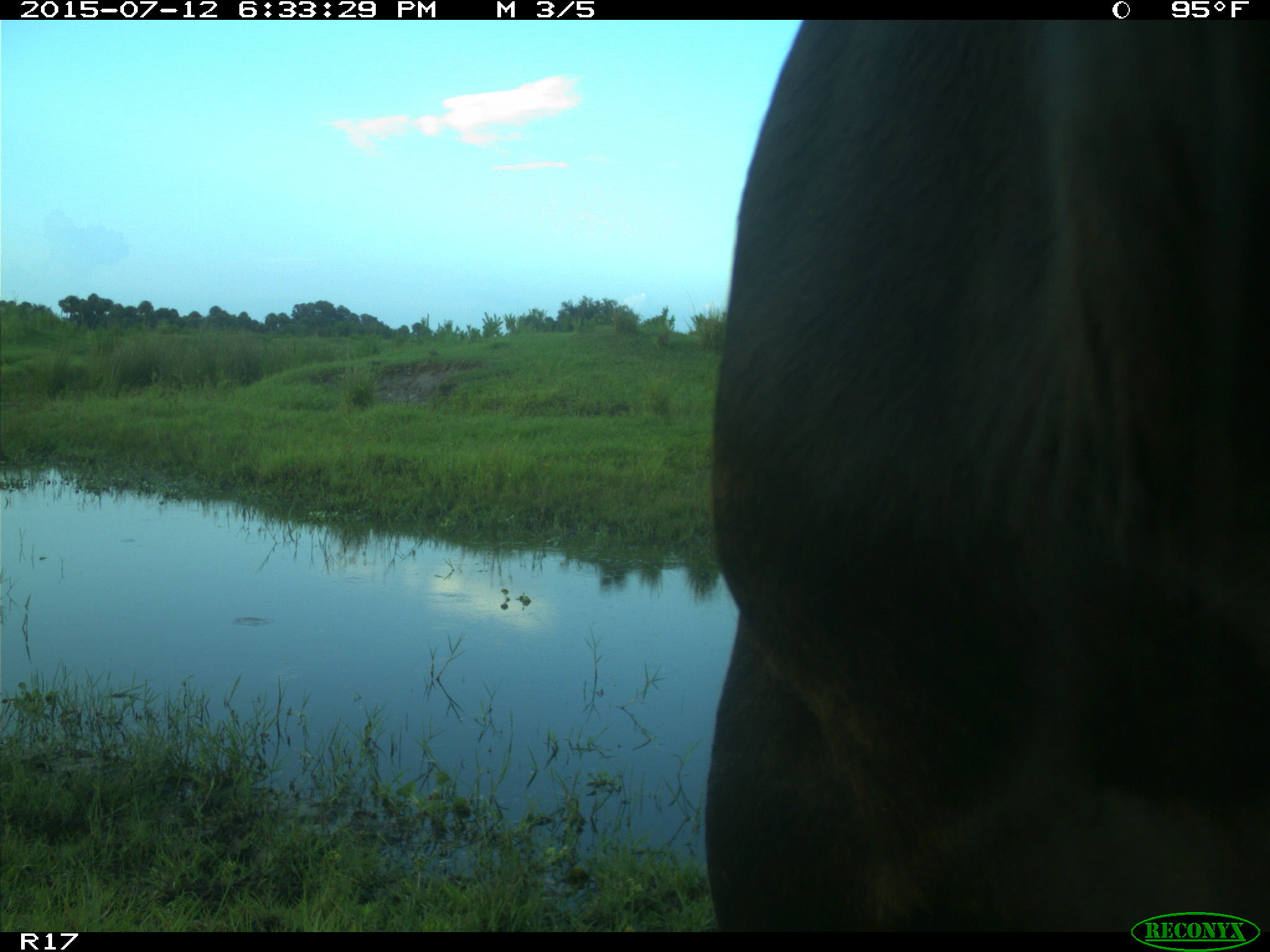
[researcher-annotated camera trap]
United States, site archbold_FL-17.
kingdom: Animalia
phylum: Chordata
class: Mammalia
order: Artiodactyla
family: Bovidae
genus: Bos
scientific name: Bos taurus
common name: domestic cow